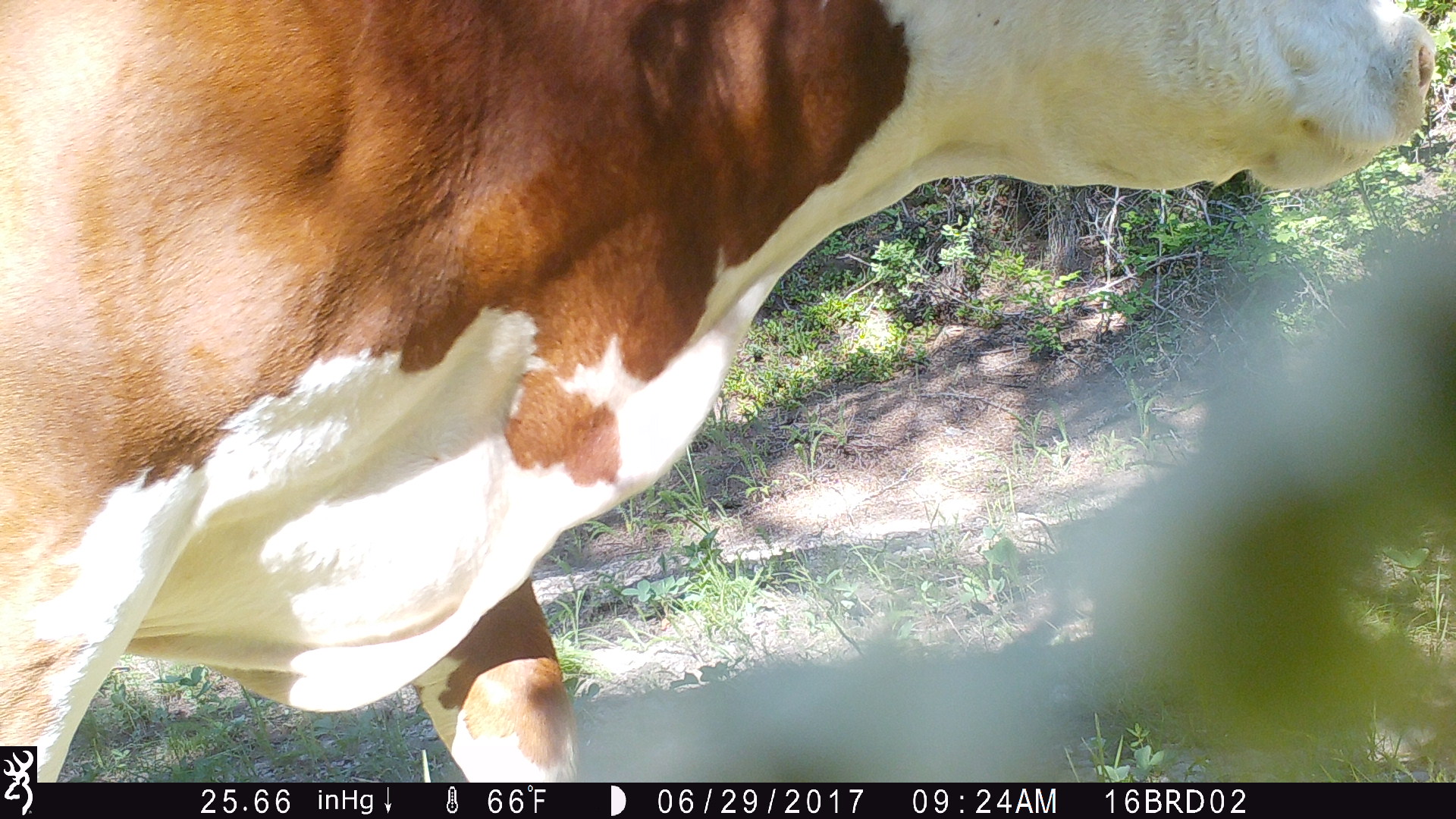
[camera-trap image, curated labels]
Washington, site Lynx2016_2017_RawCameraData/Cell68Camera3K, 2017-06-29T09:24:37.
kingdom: Animalia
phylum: Chordata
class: Mammalia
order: Artiodactyla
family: Bovidae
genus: Bos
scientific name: Bos taurus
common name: domestic cattle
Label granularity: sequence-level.